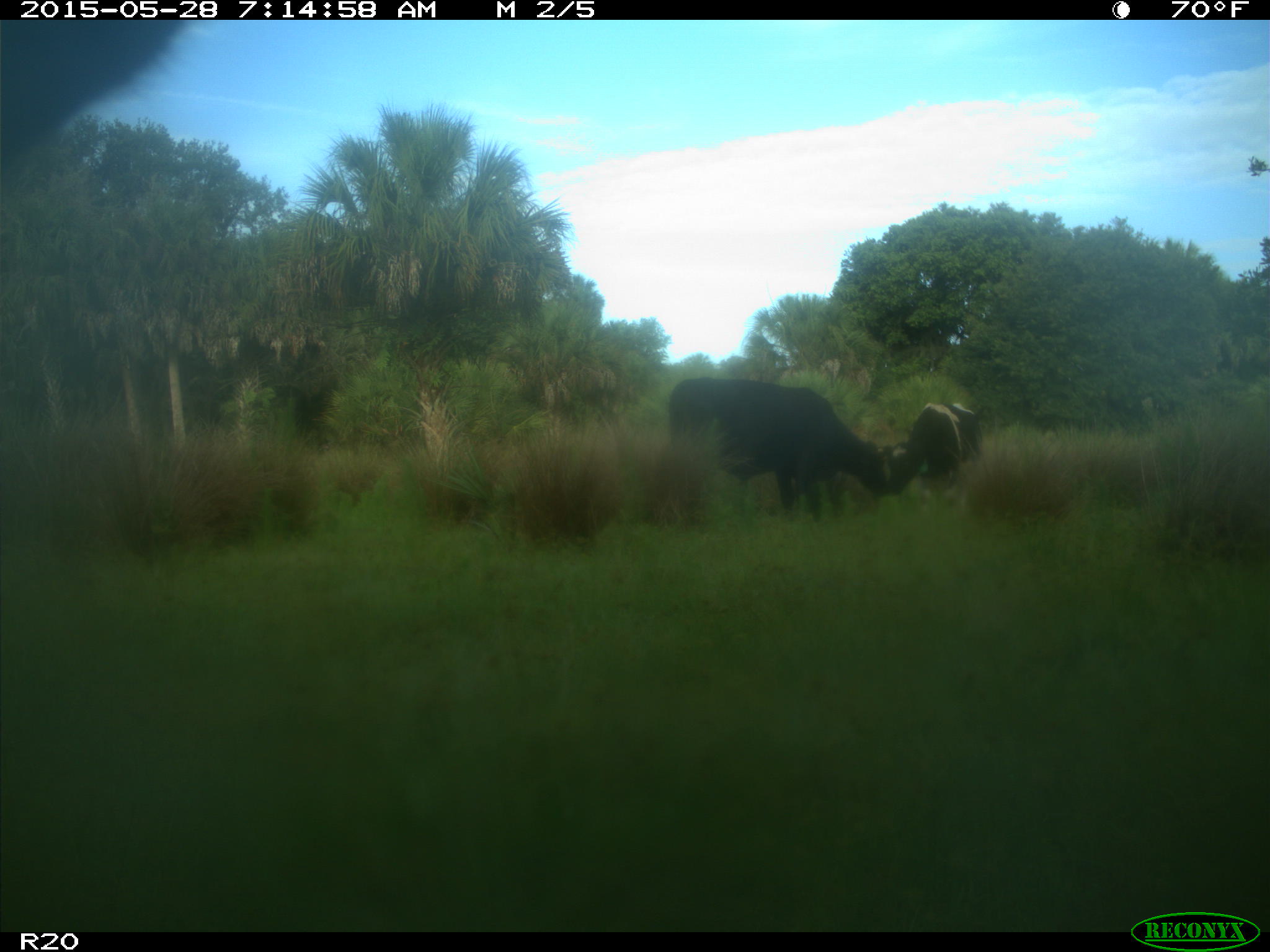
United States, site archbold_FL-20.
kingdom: Animalia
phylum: Chordata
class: Mammalia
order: Artiodactyla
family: Bovidae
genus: Bos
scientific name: Bos taurus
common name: domestic cow